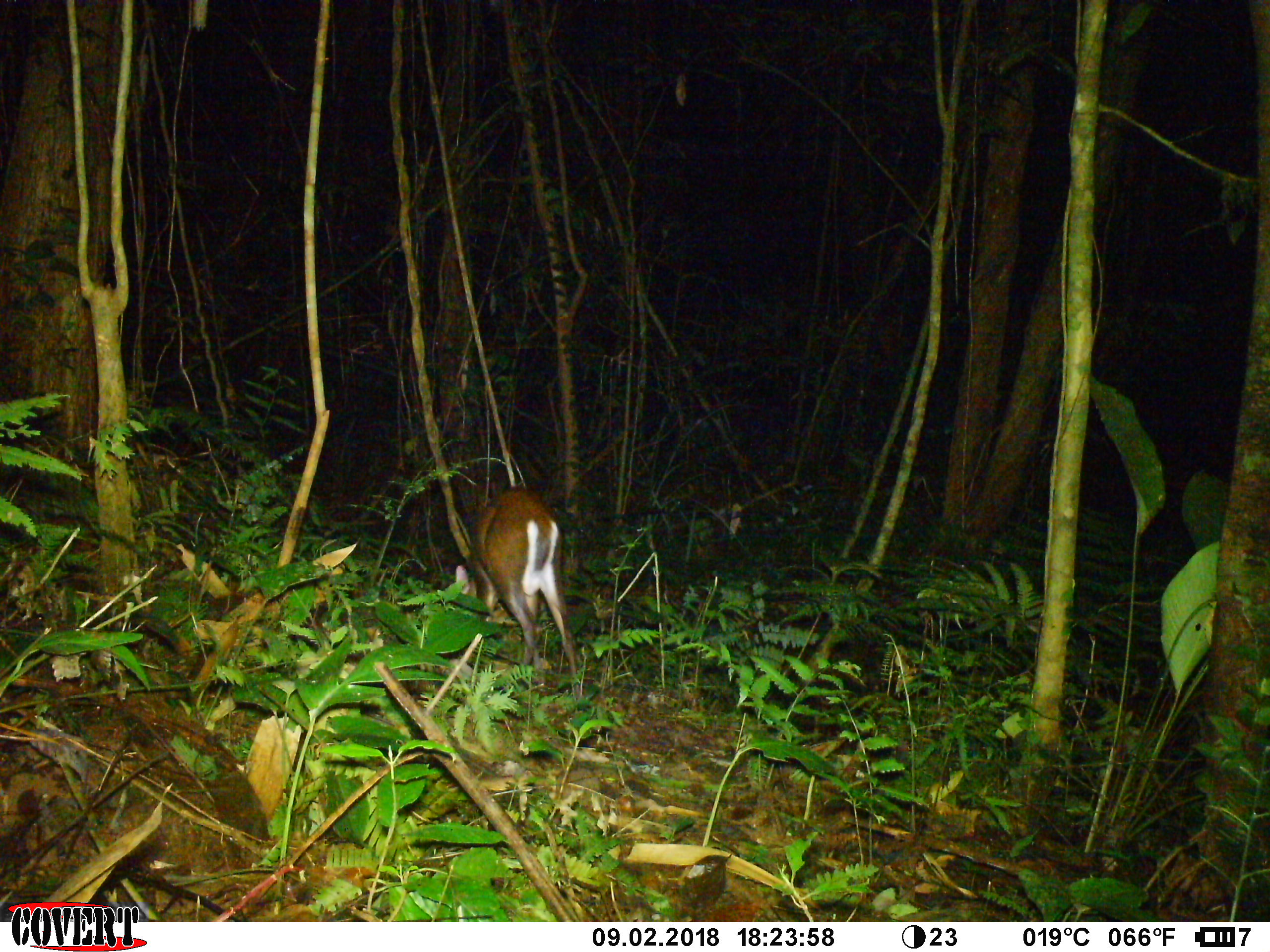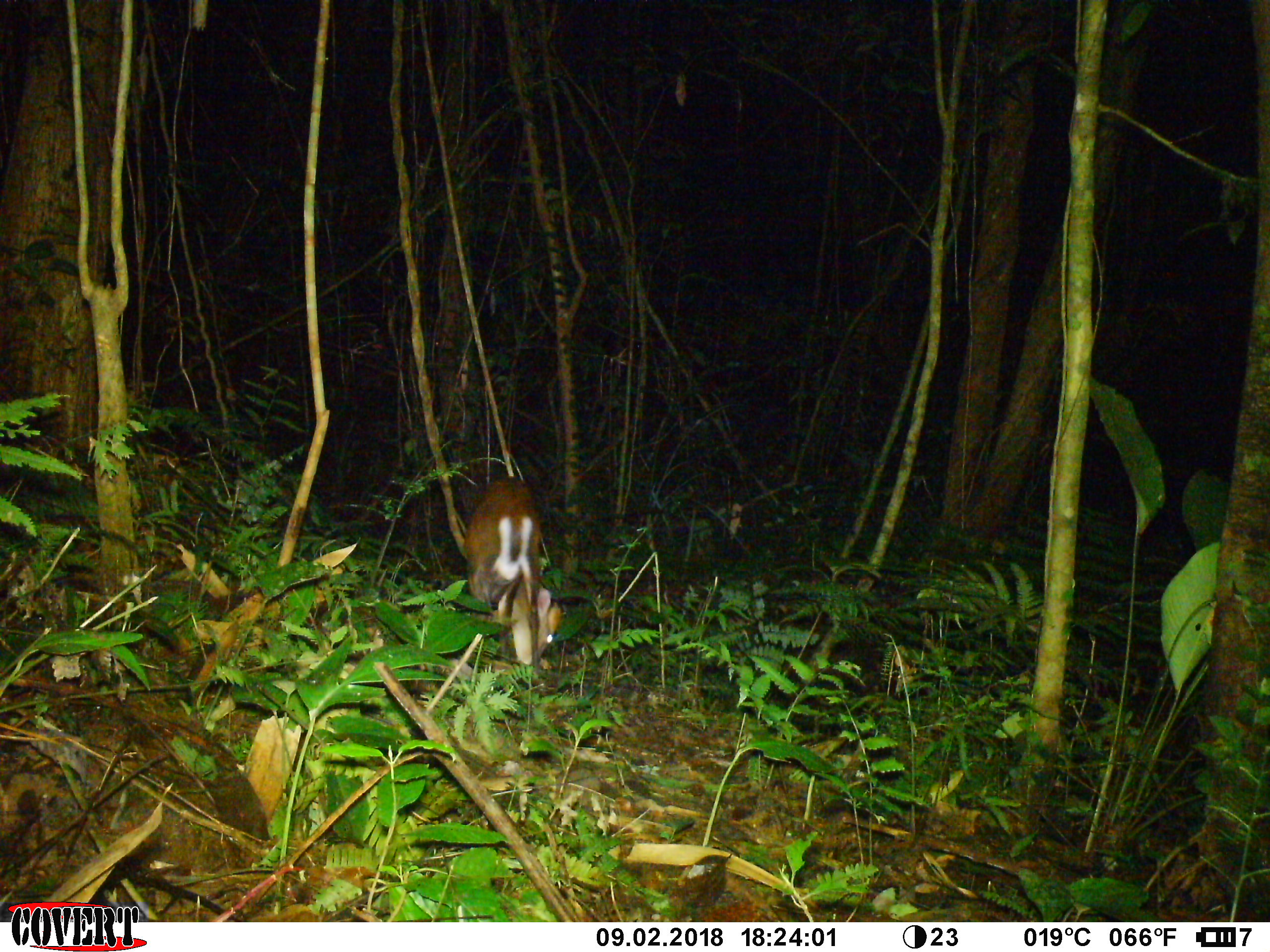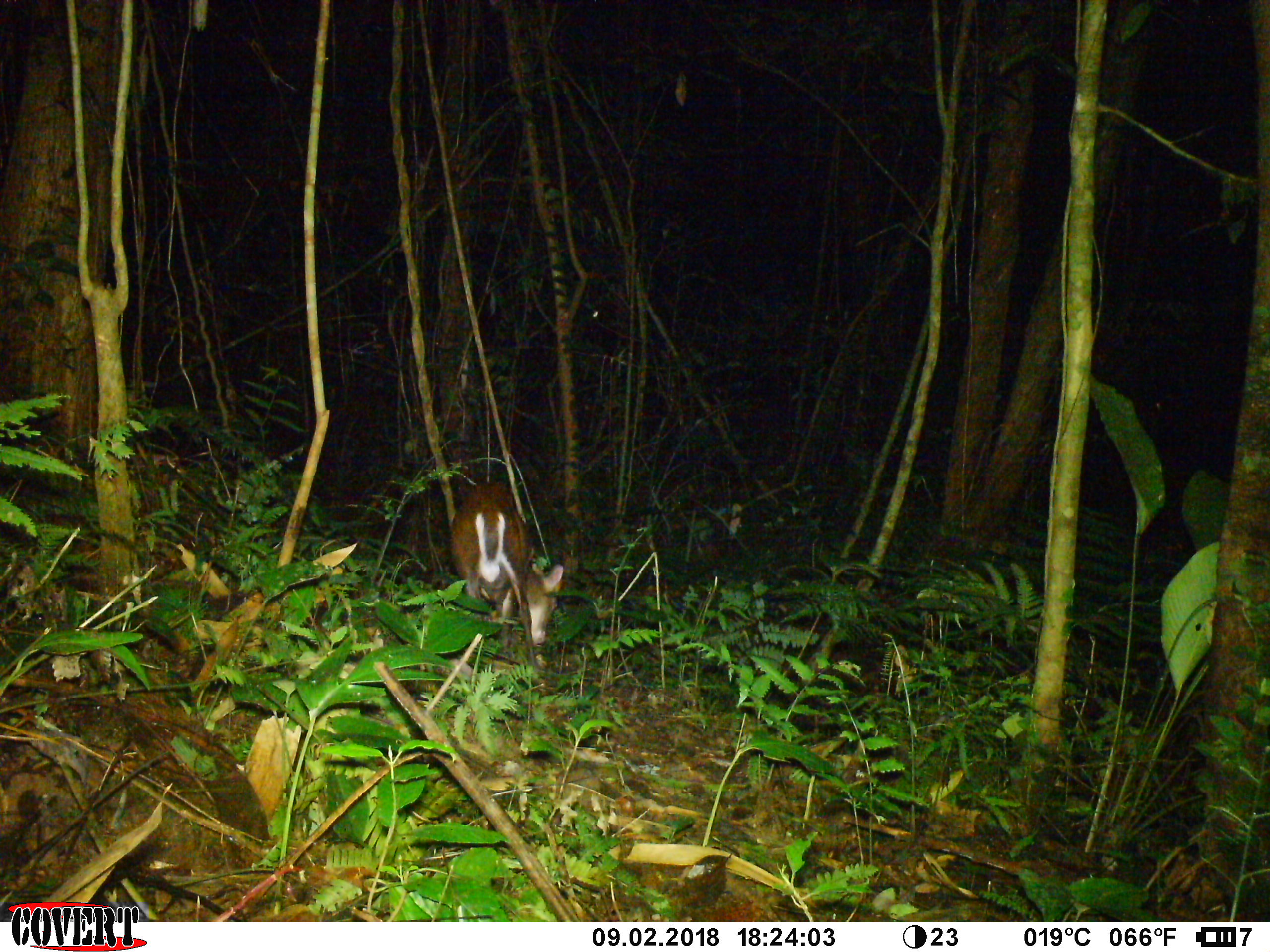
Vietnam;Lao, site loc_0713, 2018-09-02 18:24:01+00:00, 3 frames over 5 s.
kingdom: Animalia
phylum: Chordata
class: Mammalia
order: Artiodactyla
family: Cervidae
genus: Muntiacus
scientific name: Muntiacus rooseveltorum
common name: roosevelt's muntjac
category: roosevelts muntjac group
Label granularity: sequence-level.